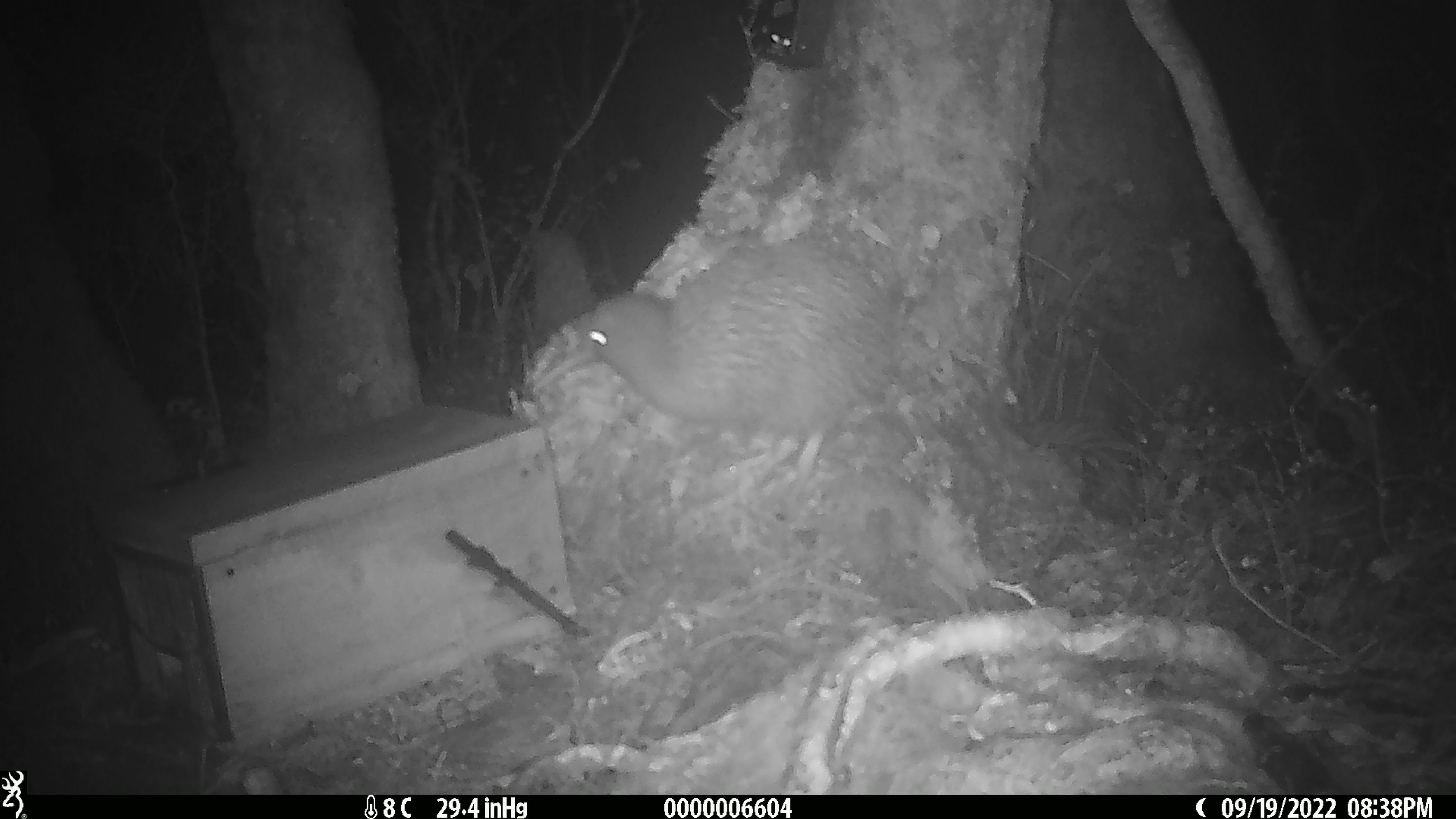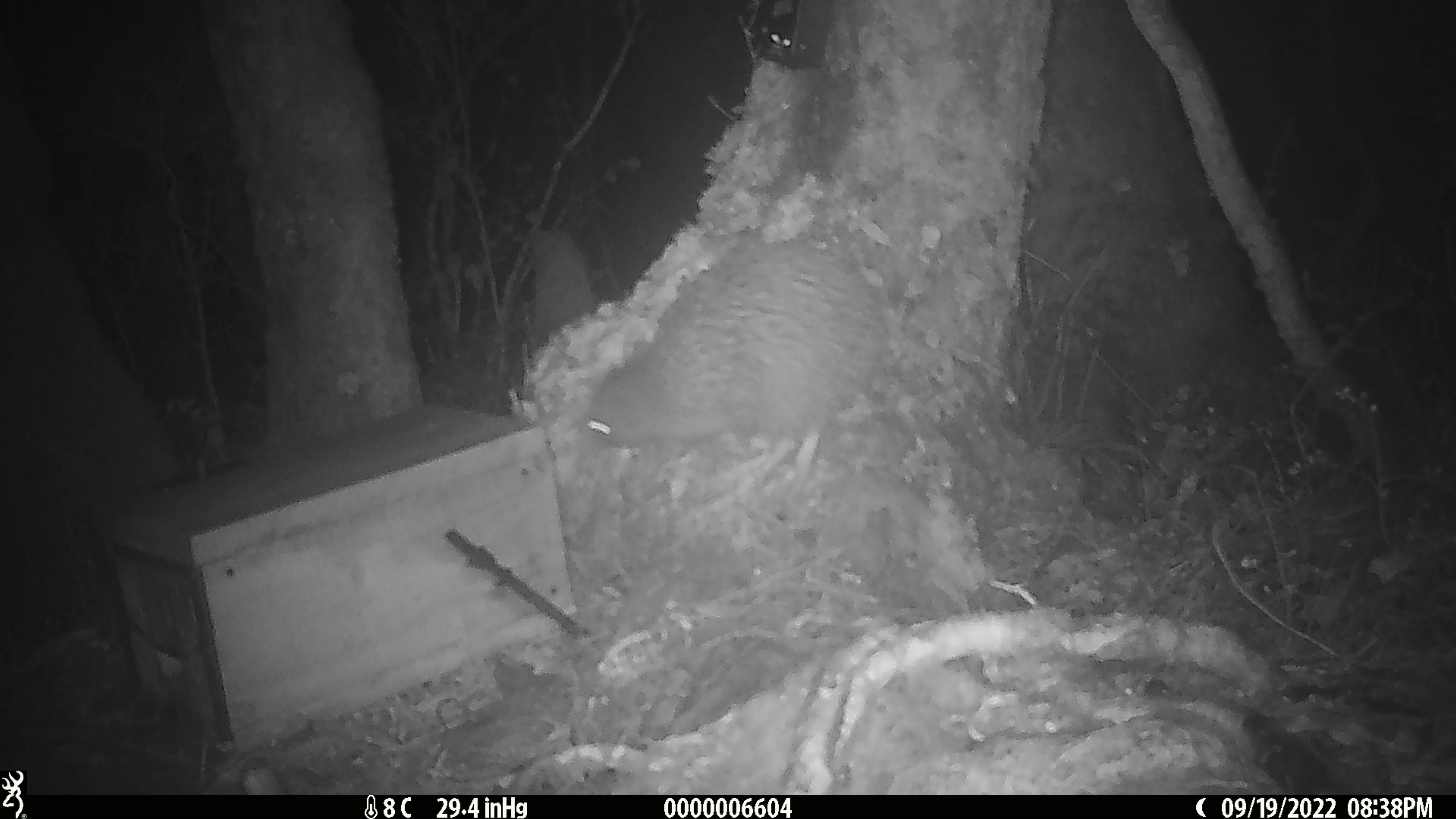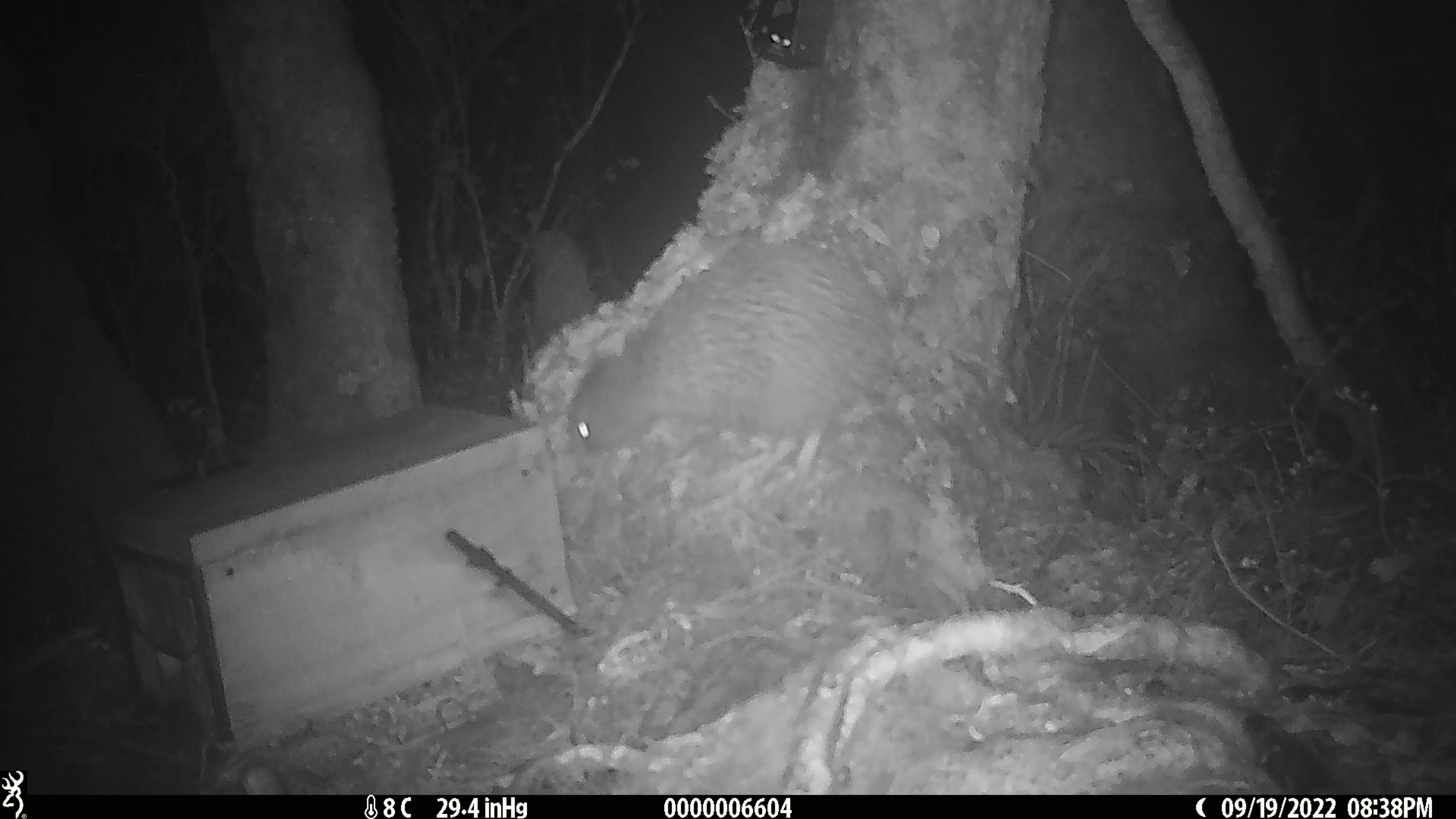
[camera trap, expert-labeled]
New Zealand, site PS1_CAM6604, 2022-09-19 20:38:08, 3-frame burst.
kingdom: Animalia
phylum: Chordata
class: Aves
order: Apterygiformes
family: Apterygidae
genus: Apteryx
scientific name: Apteryx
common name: kiwi